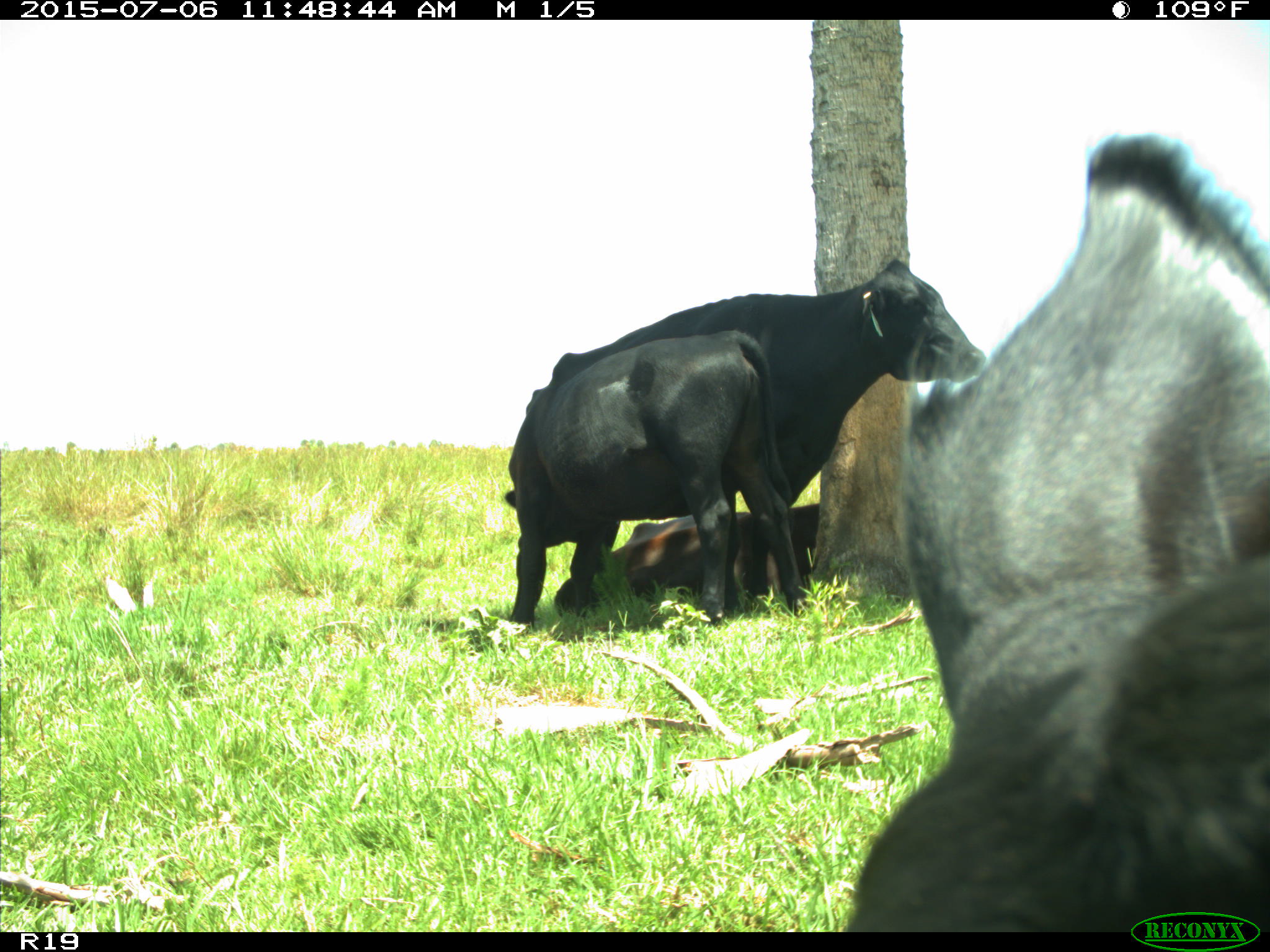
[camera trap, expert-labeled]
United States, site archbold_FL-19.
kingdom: Animalia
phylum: Chordata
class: Mammalia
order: Artiodactyla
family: Bovidae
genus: Bos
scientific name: Bos taurus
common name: domestic cow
Bos taurus (domestic cow).